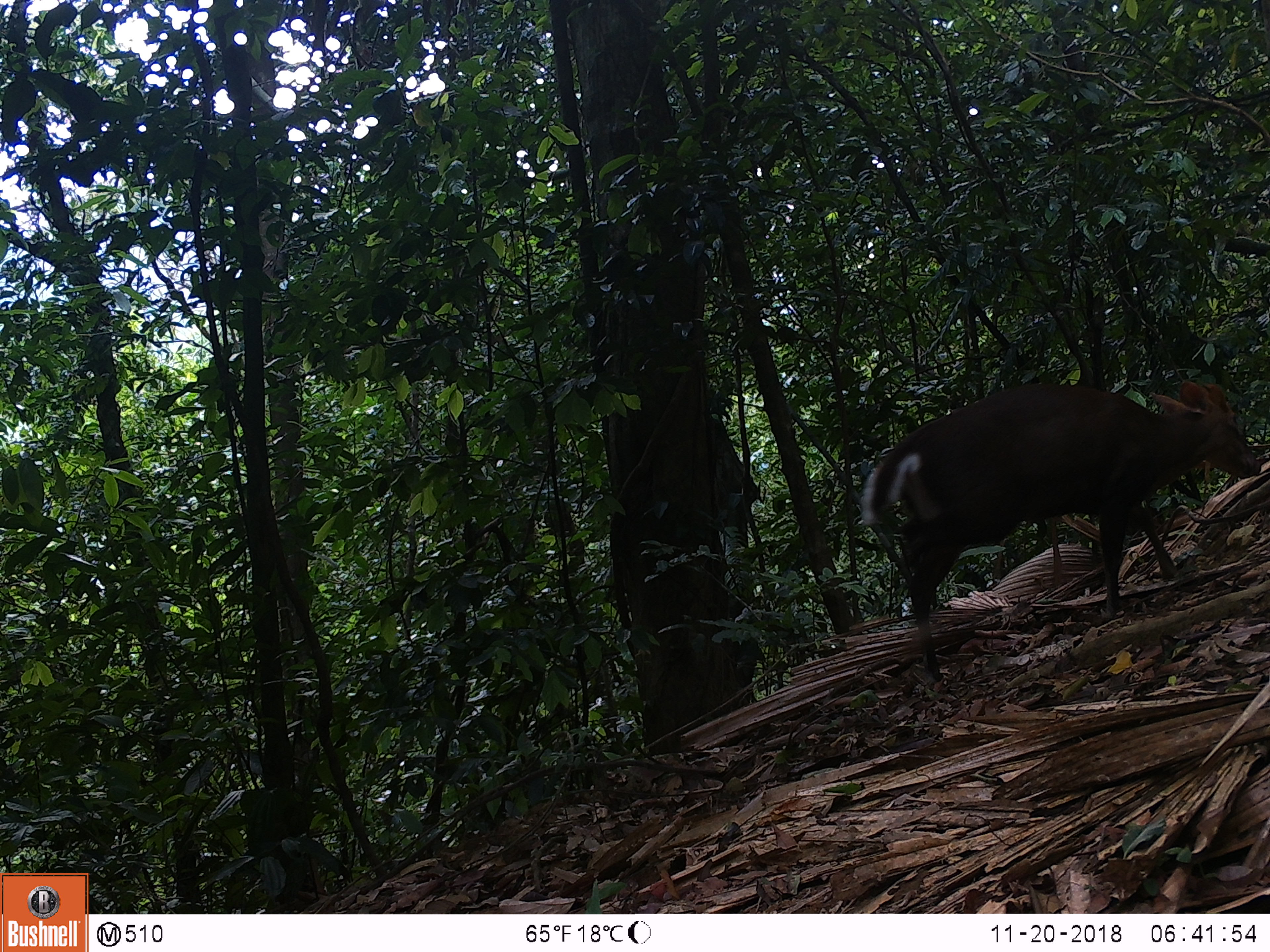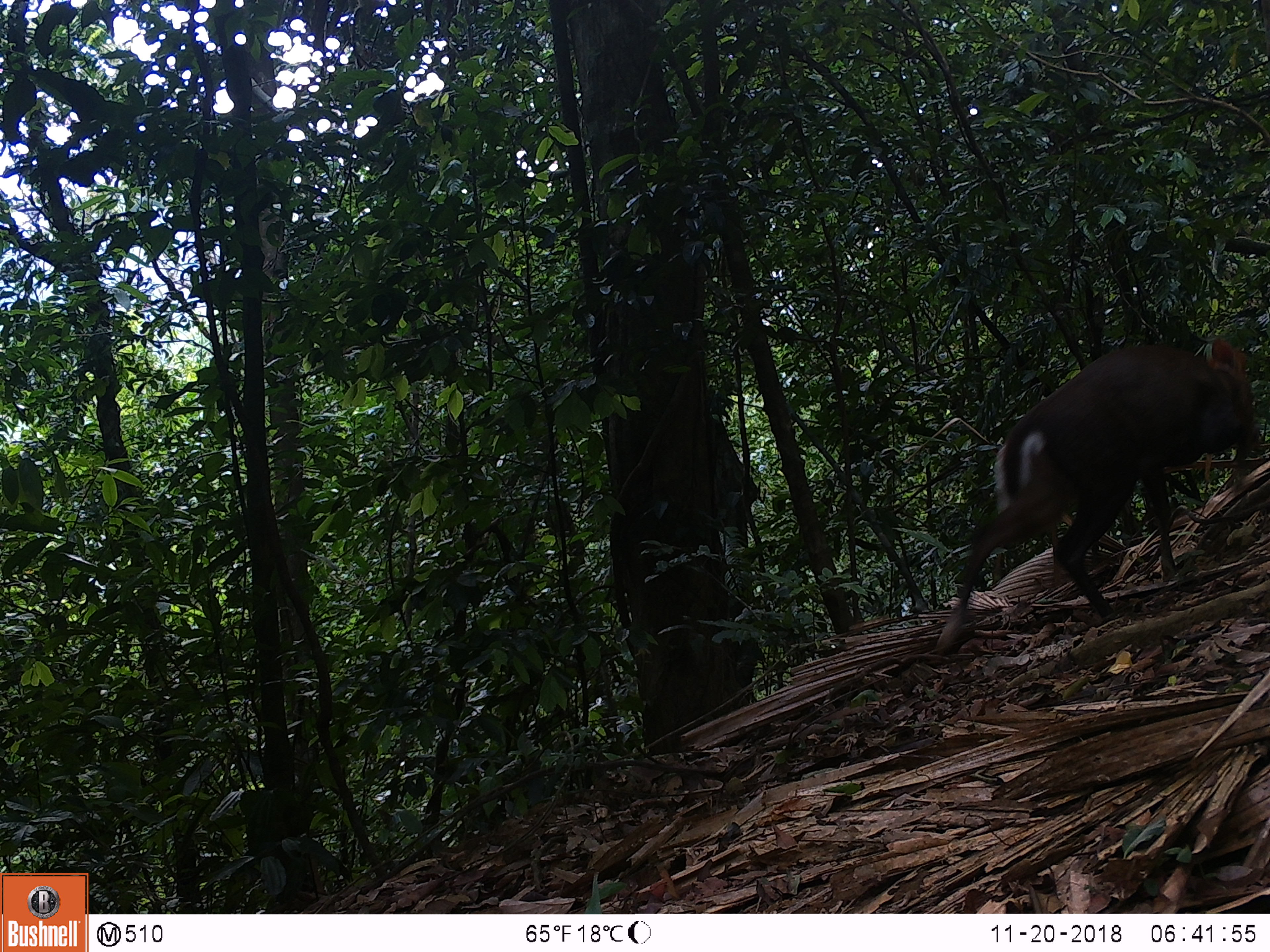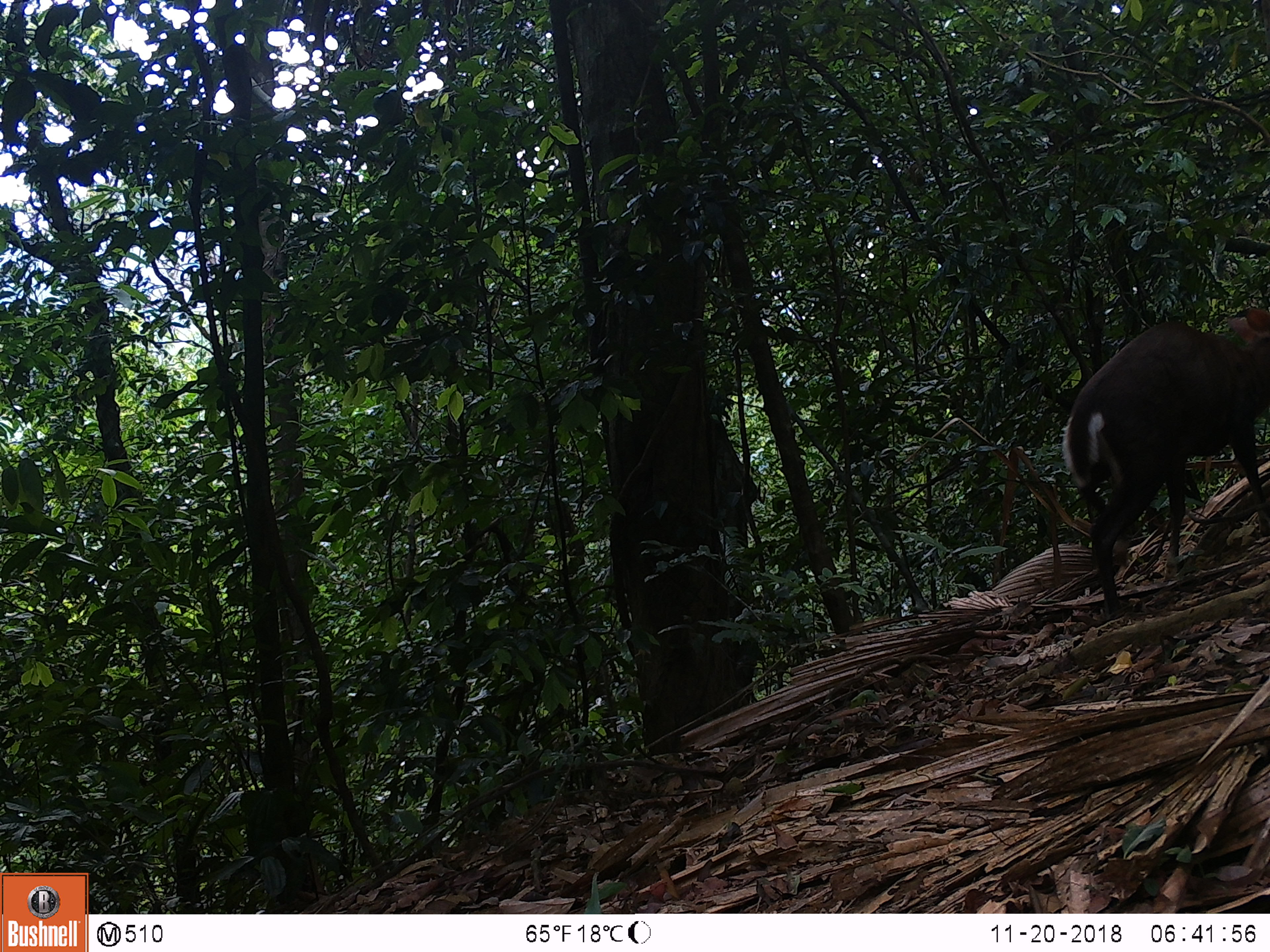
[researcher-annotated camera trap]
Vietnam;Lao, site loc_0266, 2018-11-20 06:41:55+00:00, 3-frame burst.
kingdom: Animalia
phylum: Chordata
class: Mammalia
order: Artiodactyla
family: Cervidae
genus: Muntiacus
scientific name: Muntiacus rooseveltorum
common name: roosevelt's muntjac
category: roosevelts muntjac group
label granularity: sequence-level